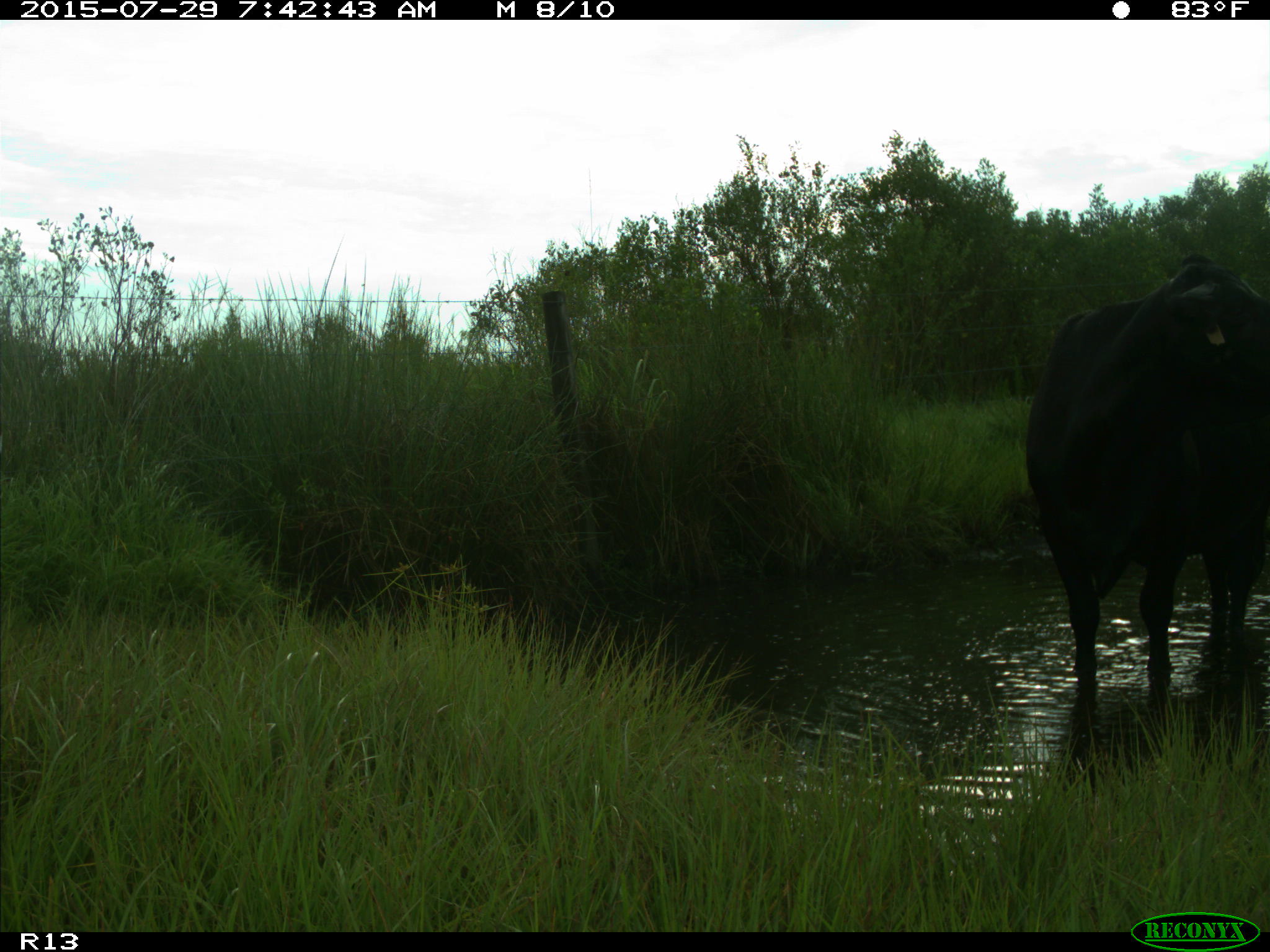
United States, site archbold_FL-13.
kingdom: Animalia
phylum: Chordata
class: Mammalia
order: Artiodactyla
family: Bovidae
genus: Bos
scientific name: Bos taurus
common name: domestic cow